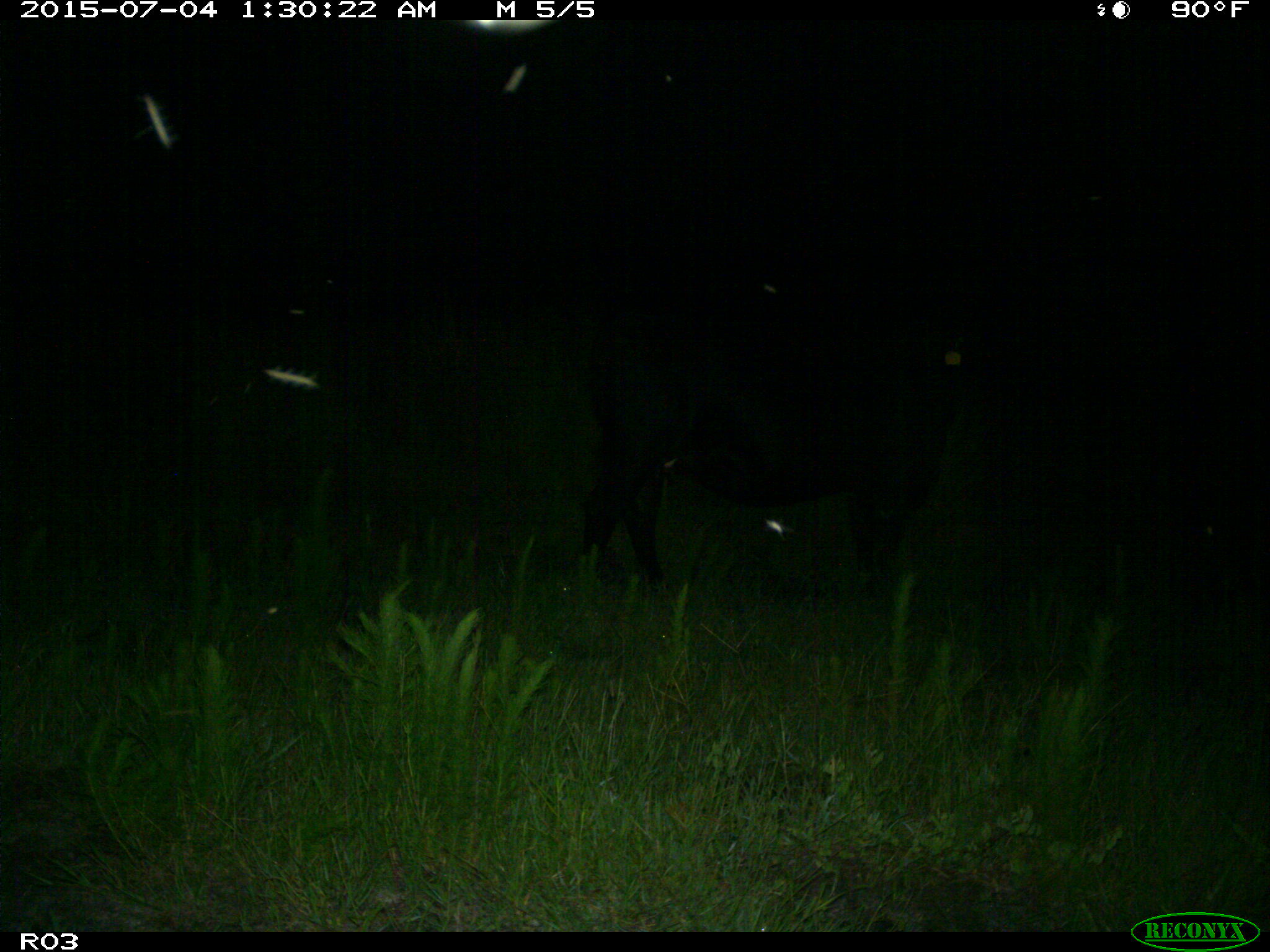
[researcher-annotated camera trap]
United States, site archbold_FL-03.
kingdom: Animalia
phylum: Chordata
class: Mammalia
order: Artiodactyla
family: Bovidae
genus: Bos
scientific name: Bos taurus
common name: domestic cow